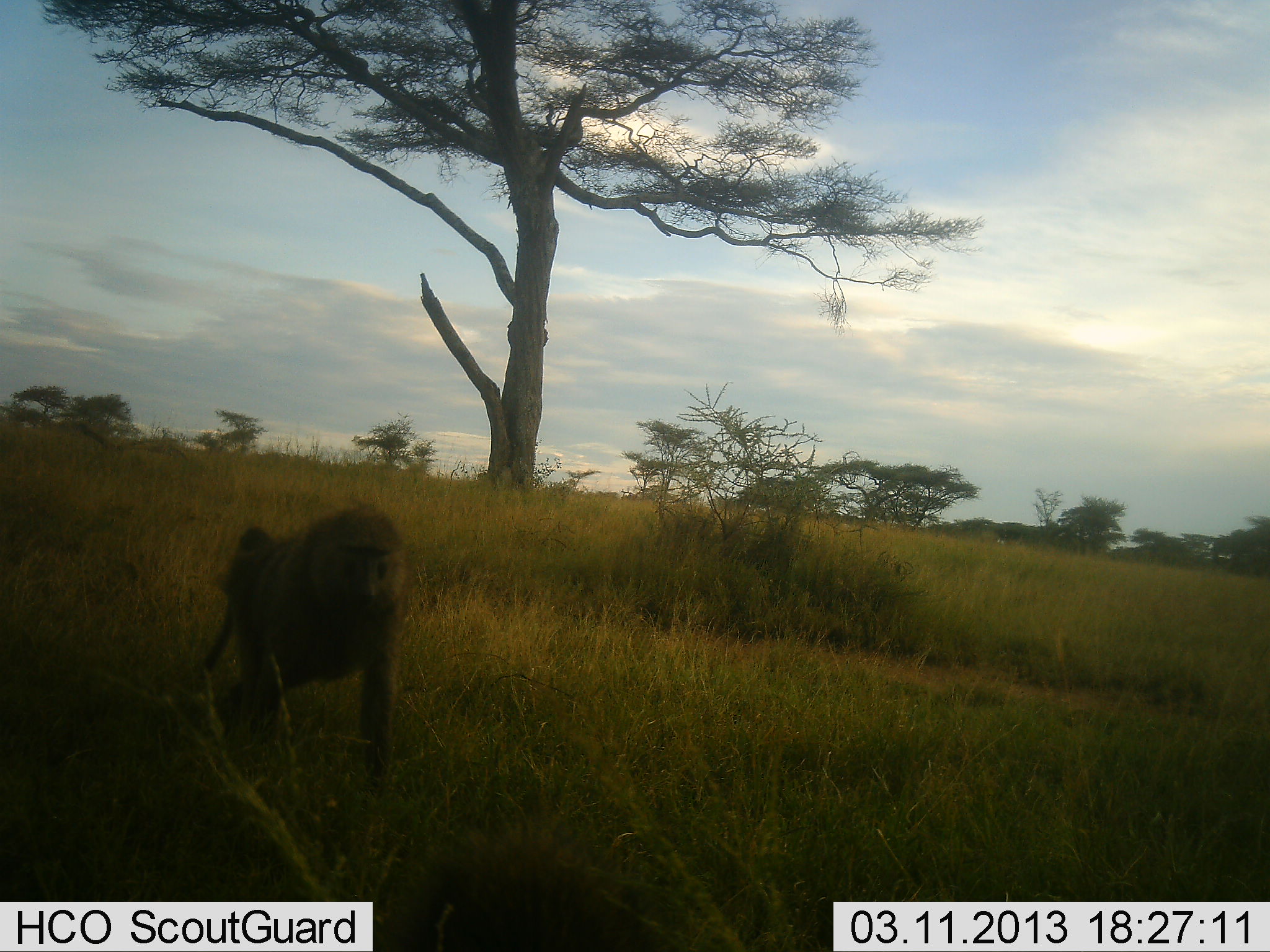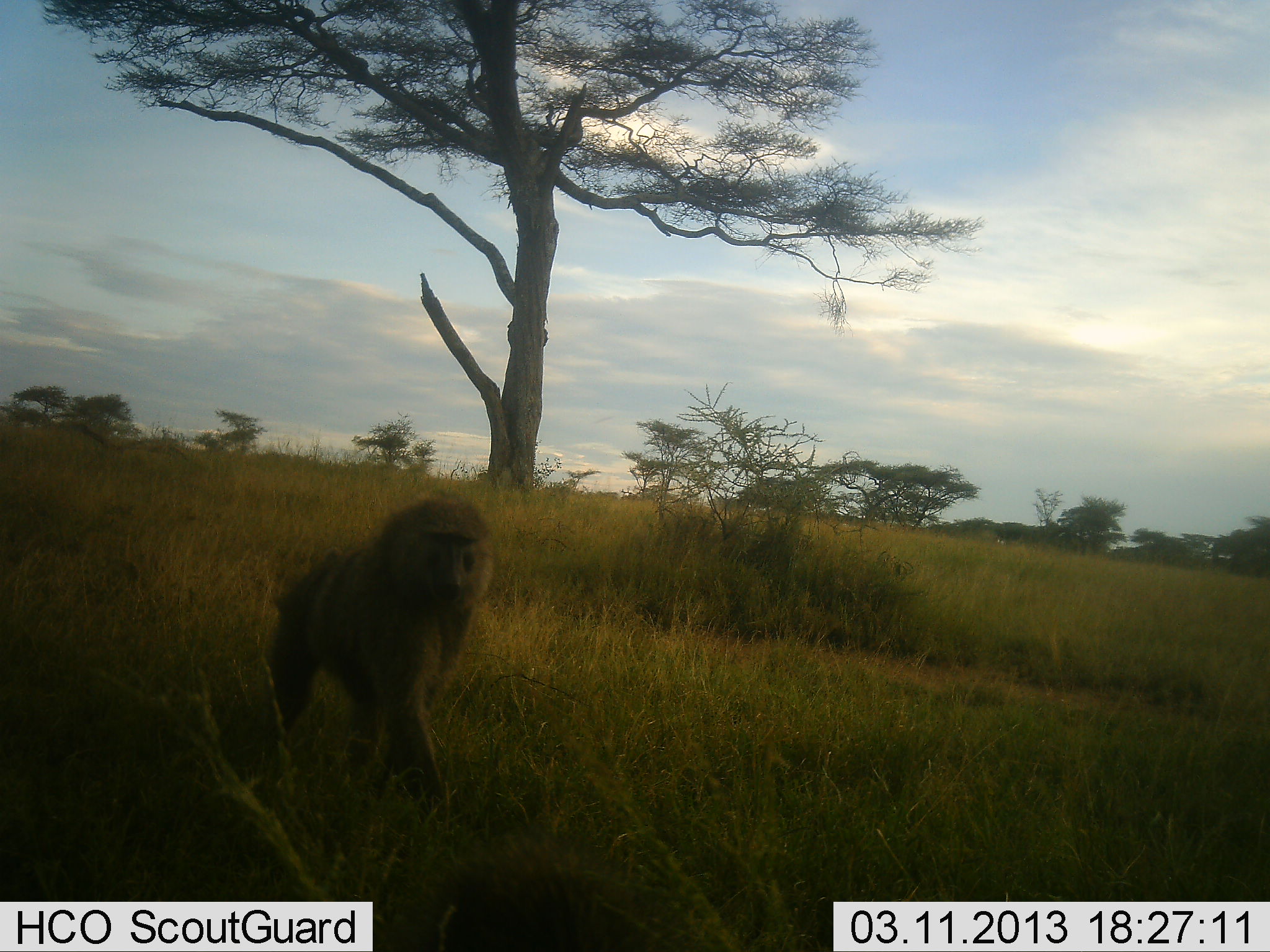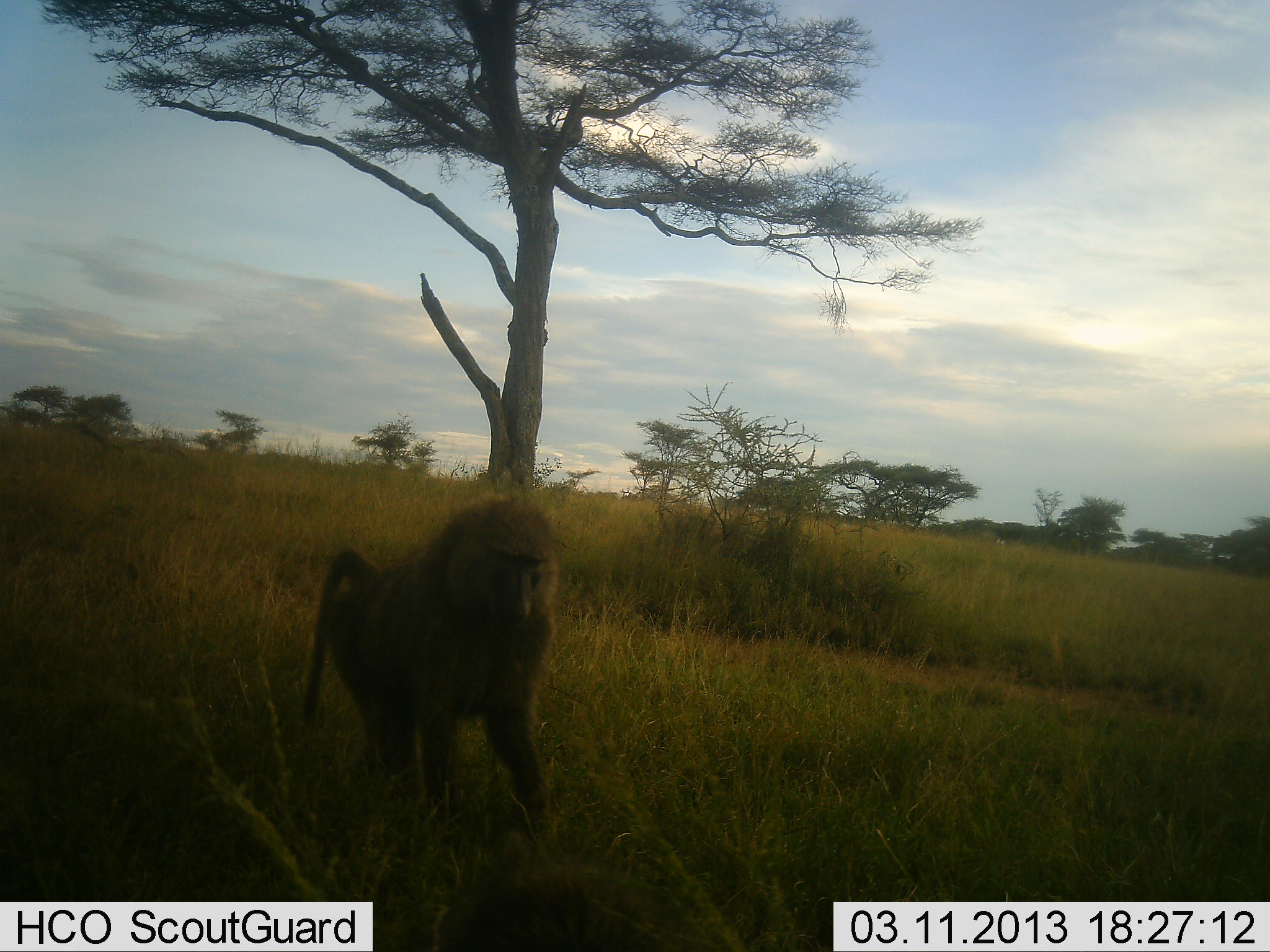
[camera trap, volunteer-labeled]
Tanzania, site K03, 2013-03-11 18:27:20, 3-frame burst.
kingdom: Animalia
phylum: Chordata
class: Mammalia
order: Primates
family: Cercopithecidae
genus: Papio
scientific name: Papio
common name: baboon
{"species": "baboon (Papio)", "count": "1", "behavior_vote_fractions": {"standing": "7%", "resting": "0%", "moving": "96%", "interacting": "0%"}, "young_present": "0%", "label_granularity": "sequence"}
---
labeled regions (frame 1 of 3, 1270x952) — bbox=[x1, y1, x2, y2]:
animal: bbox=[194, 504, 412, 796]; bbox=[382, 831, 698, 952]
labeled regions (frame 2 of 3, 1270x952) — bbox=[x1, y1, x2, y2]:
animal: bbox=[230, 491, 497, 820]; bbox=[409, 869, 639, 952]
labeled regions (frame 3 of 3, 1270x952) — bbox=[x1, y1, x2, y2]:
animal: bbox=[299, 494, 568, 838]; bbox=[420, 862, 654, 950]